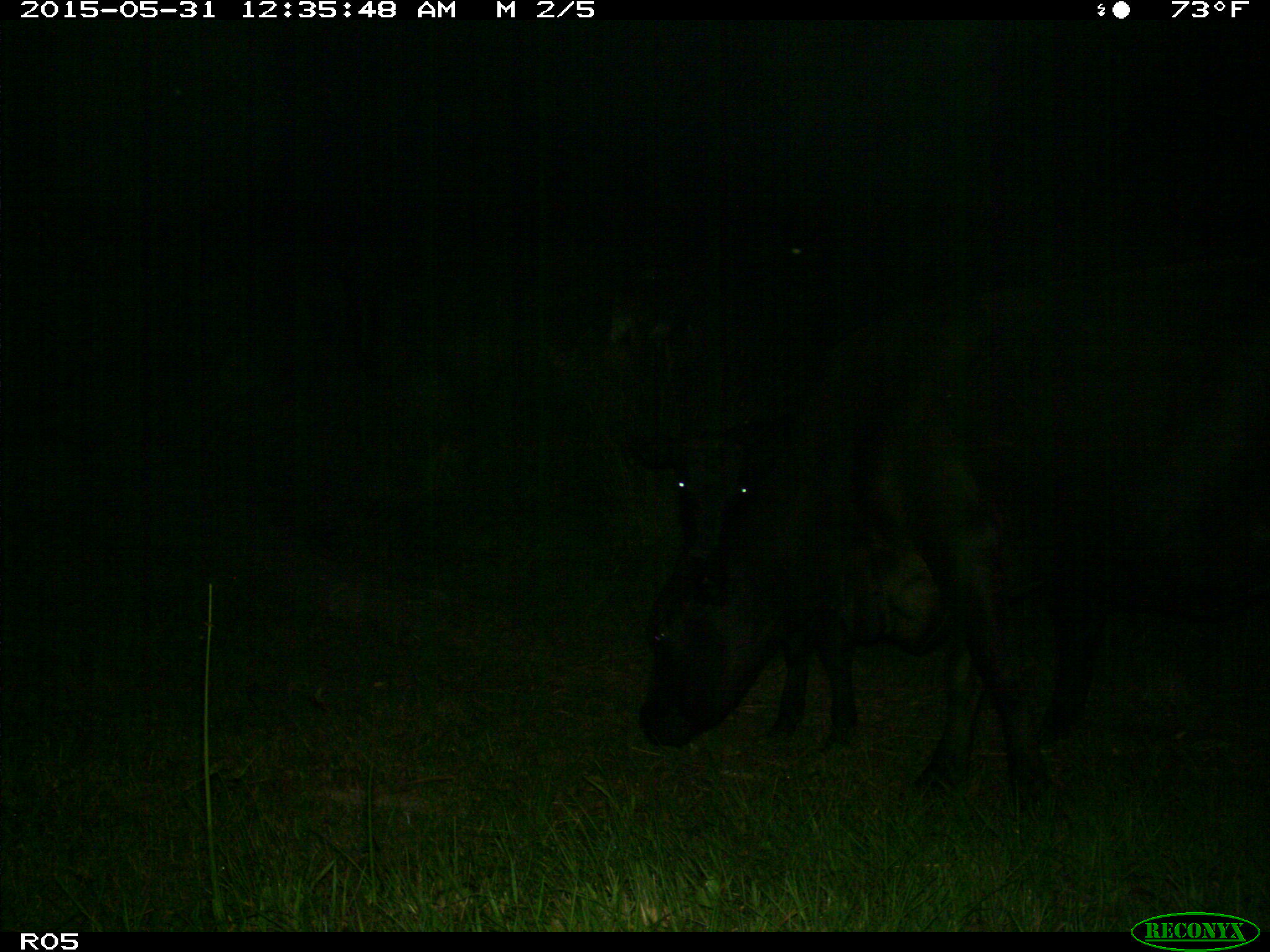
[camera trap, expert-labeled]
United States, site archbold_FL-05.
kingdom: Animalia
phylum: Chordata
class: Mammalia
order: Artiodactyla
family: Bovidae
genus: Bos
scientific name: Bos taurus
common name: domestic cow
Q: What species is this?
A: Bos taurus (domestic cow).